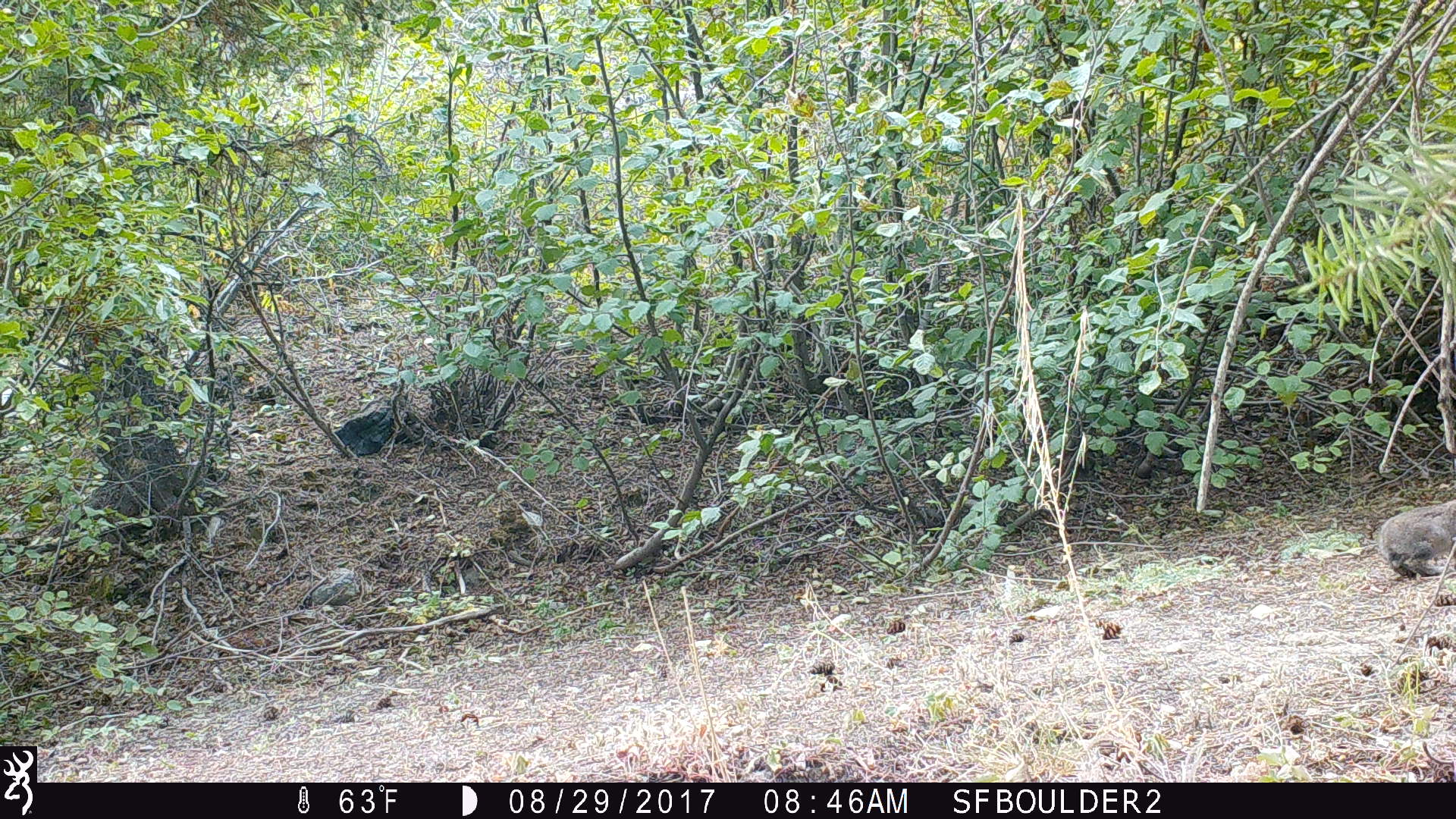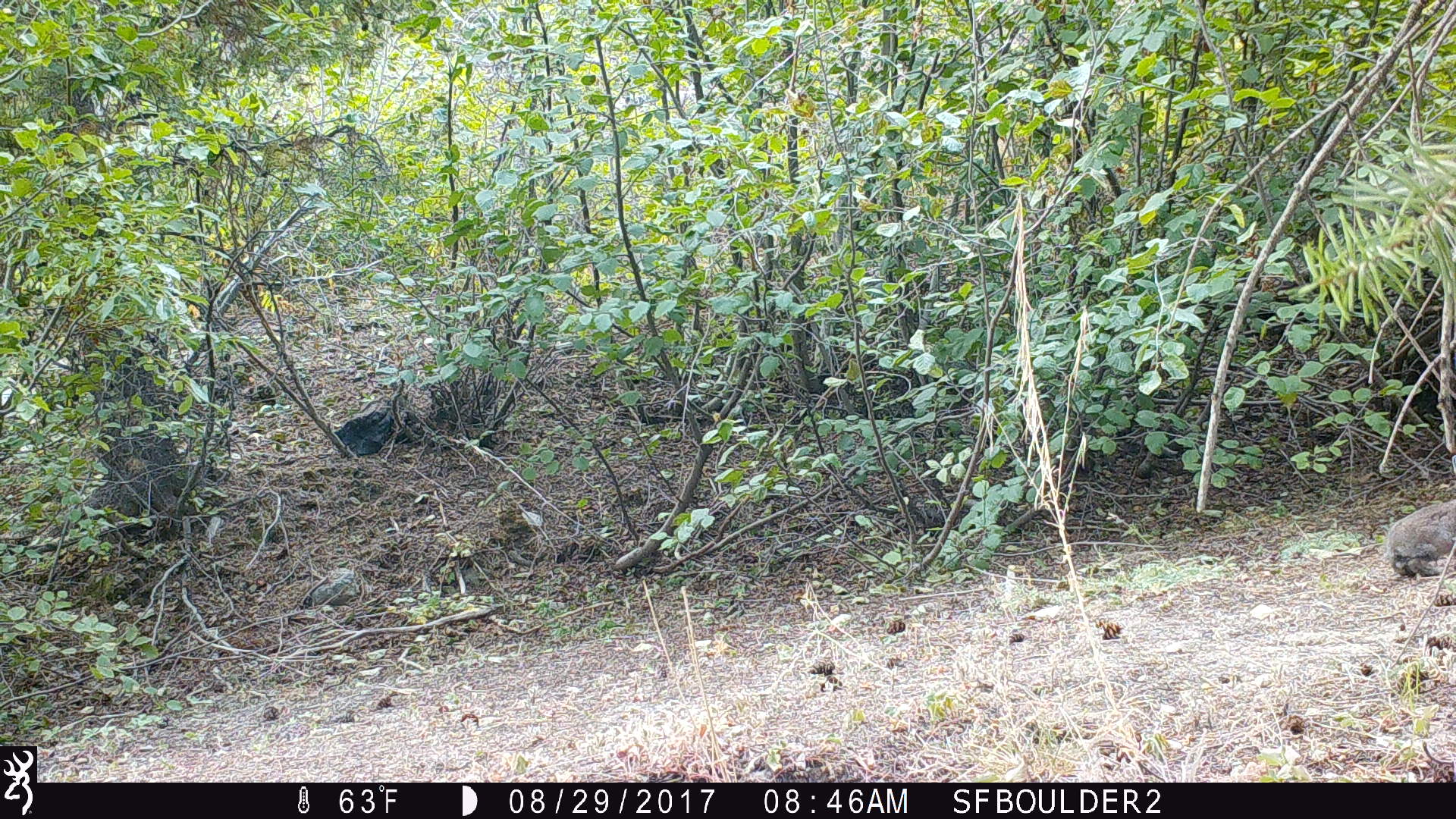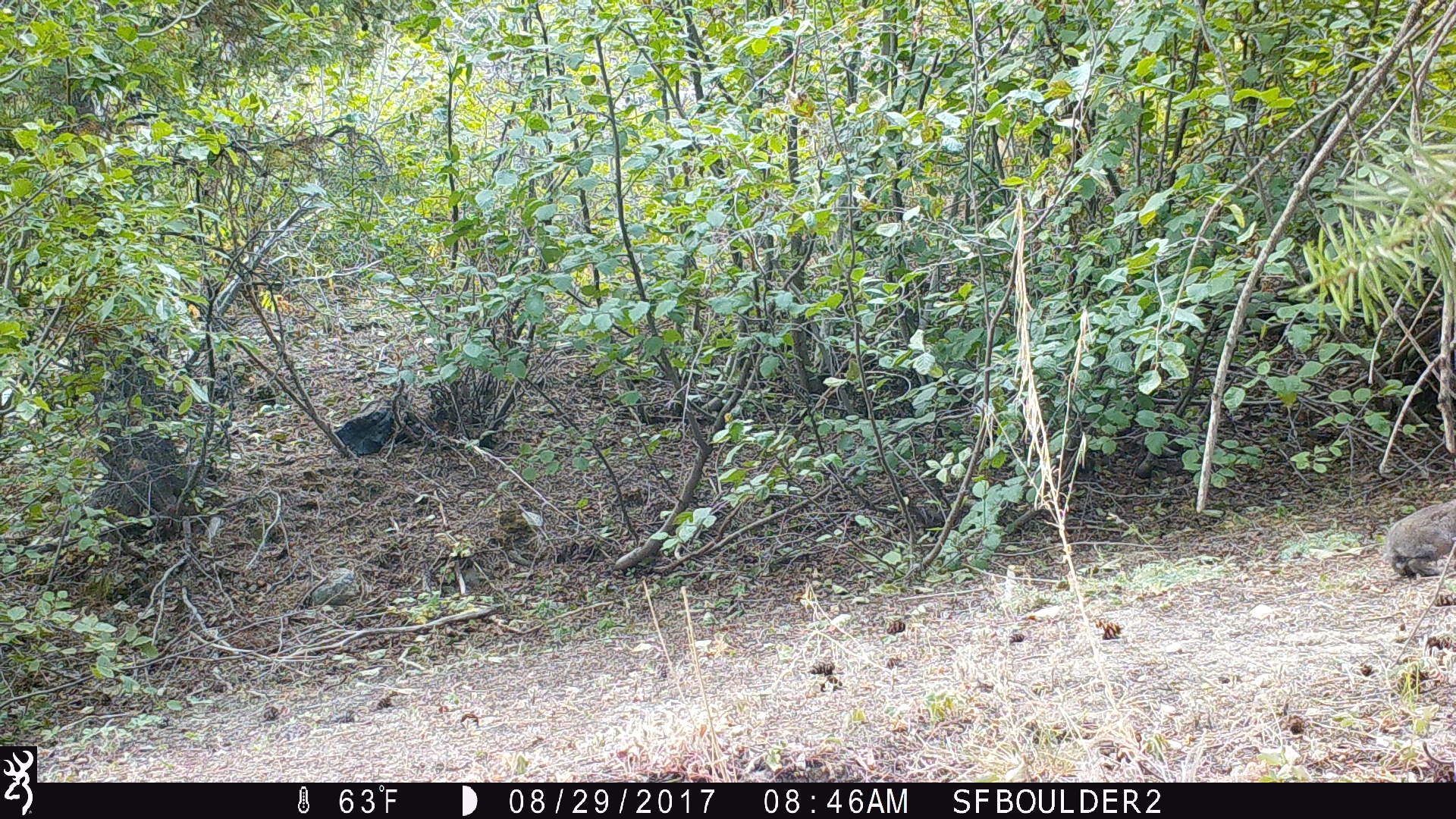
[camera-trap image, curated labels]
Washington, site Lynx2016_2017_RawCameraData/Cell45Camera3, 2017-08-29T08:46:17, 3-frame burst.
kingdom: Animalia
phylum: Chordata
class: Mammalia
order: Lagomorpha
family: Leporidae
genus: Lepus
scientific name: Lepus americanus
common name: snowshoe hare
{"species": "Lepus americanus (snowshoe hare)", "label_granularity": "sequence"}